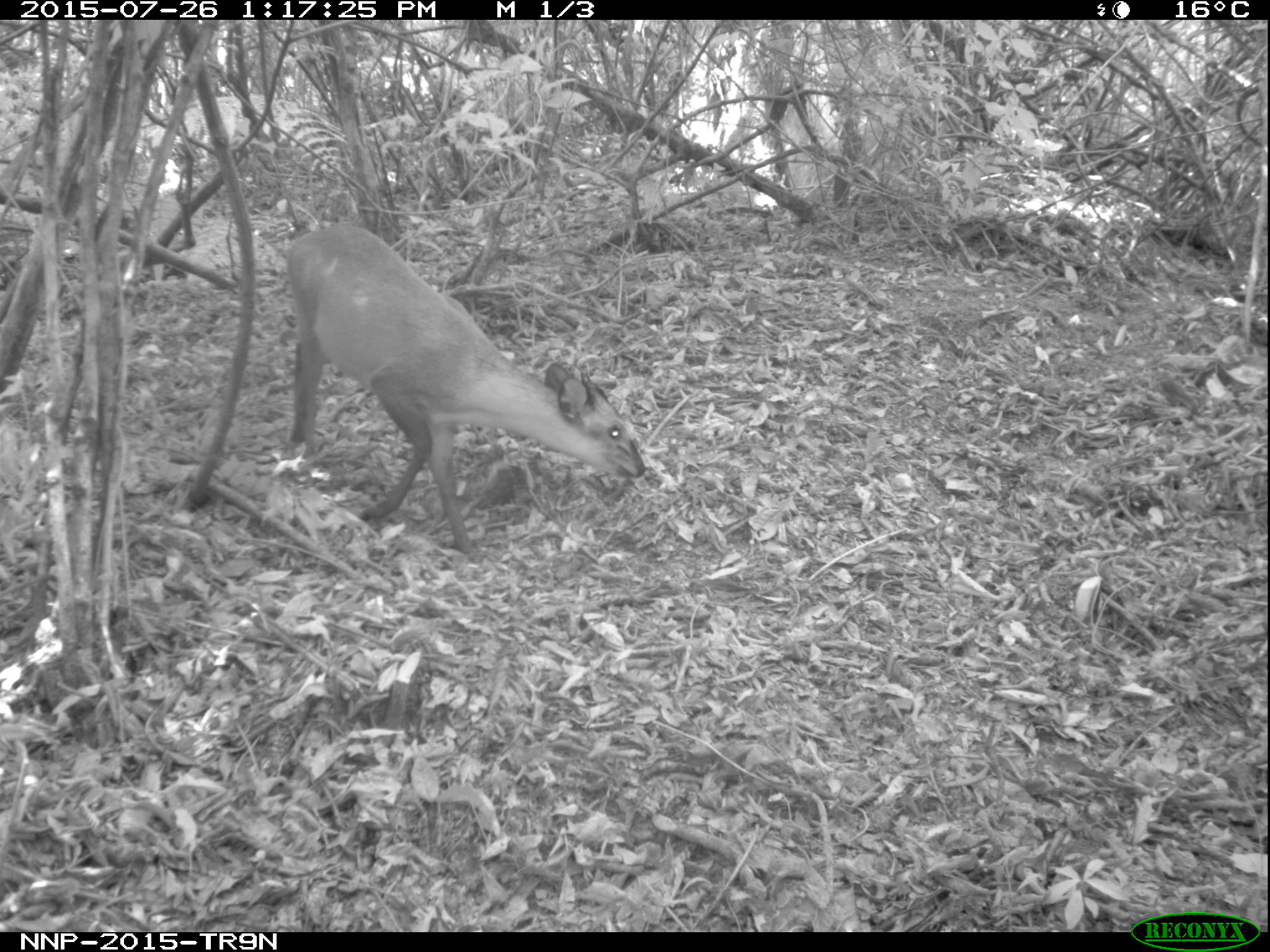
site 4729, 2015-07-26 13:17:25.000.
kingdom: Animalia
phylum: Chordata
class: Mammalia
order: Artiodactyla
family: Bovidae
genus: Cephalophus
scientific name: Cephalophus nigrifrons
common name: black-fronted duiker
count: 1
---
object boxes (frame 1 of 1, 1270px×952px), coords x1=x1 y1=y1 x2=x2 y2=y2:
cephalophus nigrifrons: x1=282 y1=220 x2=647 y2=563